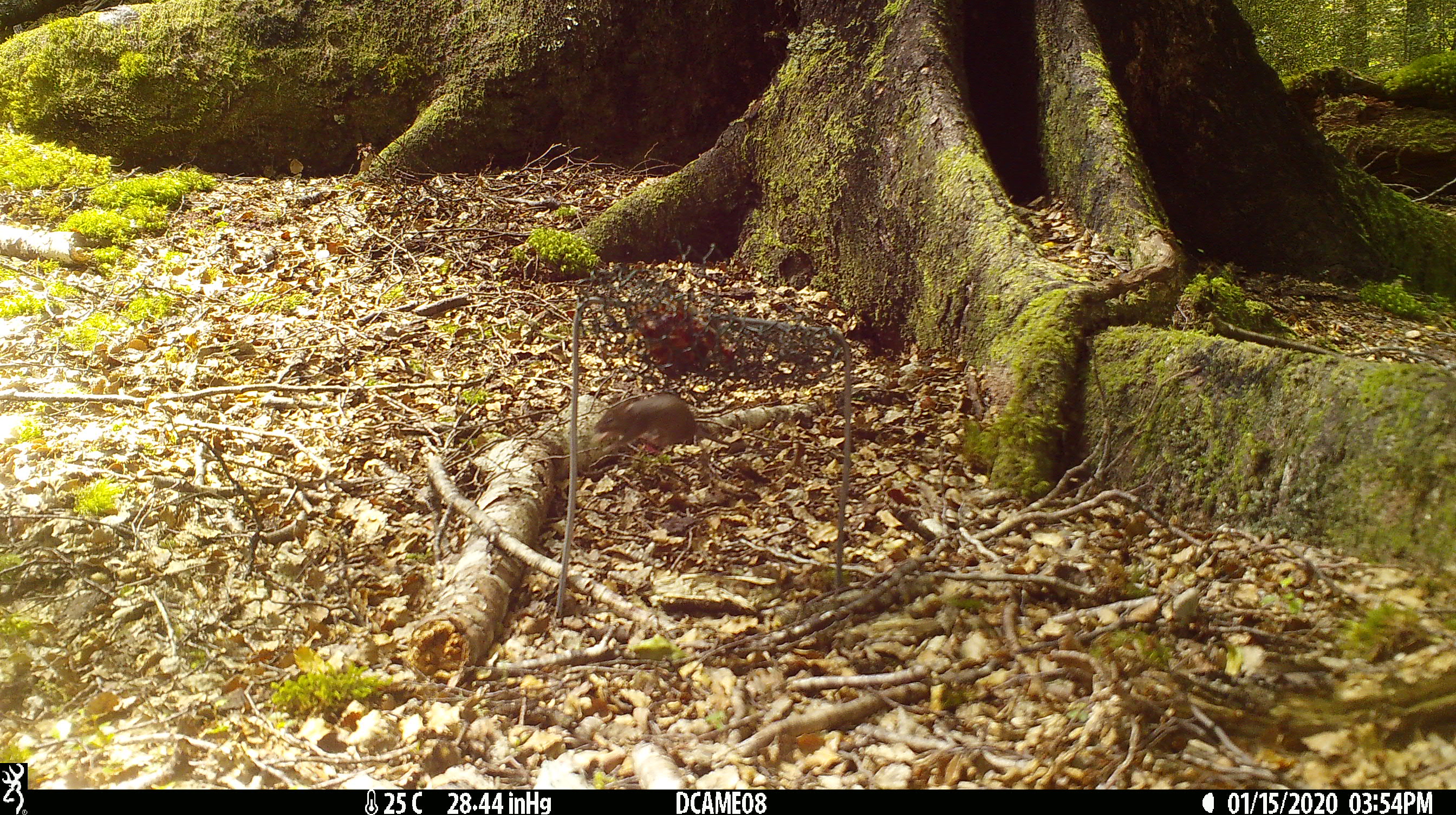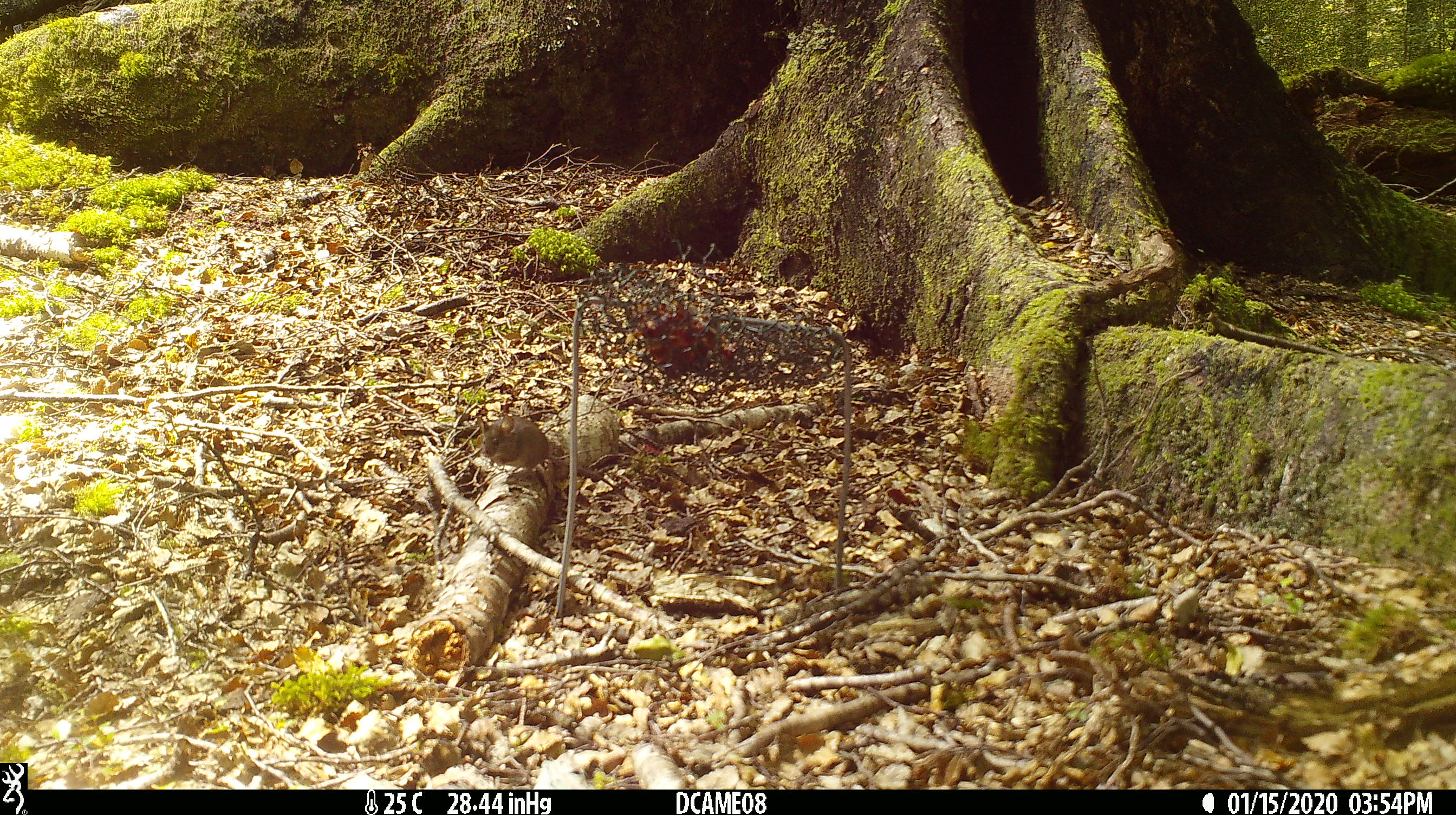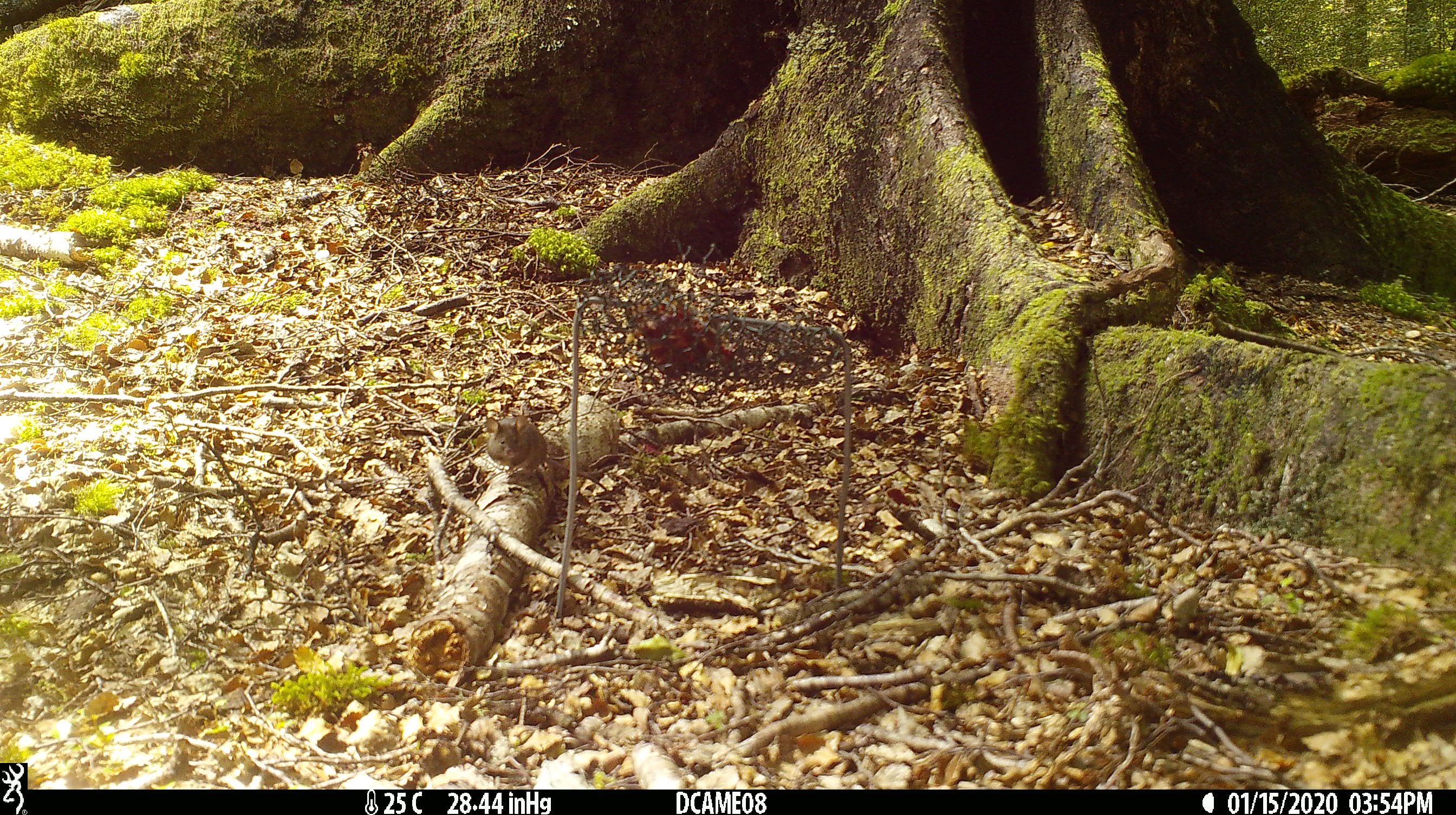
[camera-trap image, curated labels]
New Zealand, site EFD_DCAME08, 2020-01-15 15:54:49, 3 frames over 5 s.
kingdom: Animalia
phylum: Chordata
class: Mammalia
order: Rodentia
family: Muridae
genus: Mus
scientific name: Mus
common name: mouse